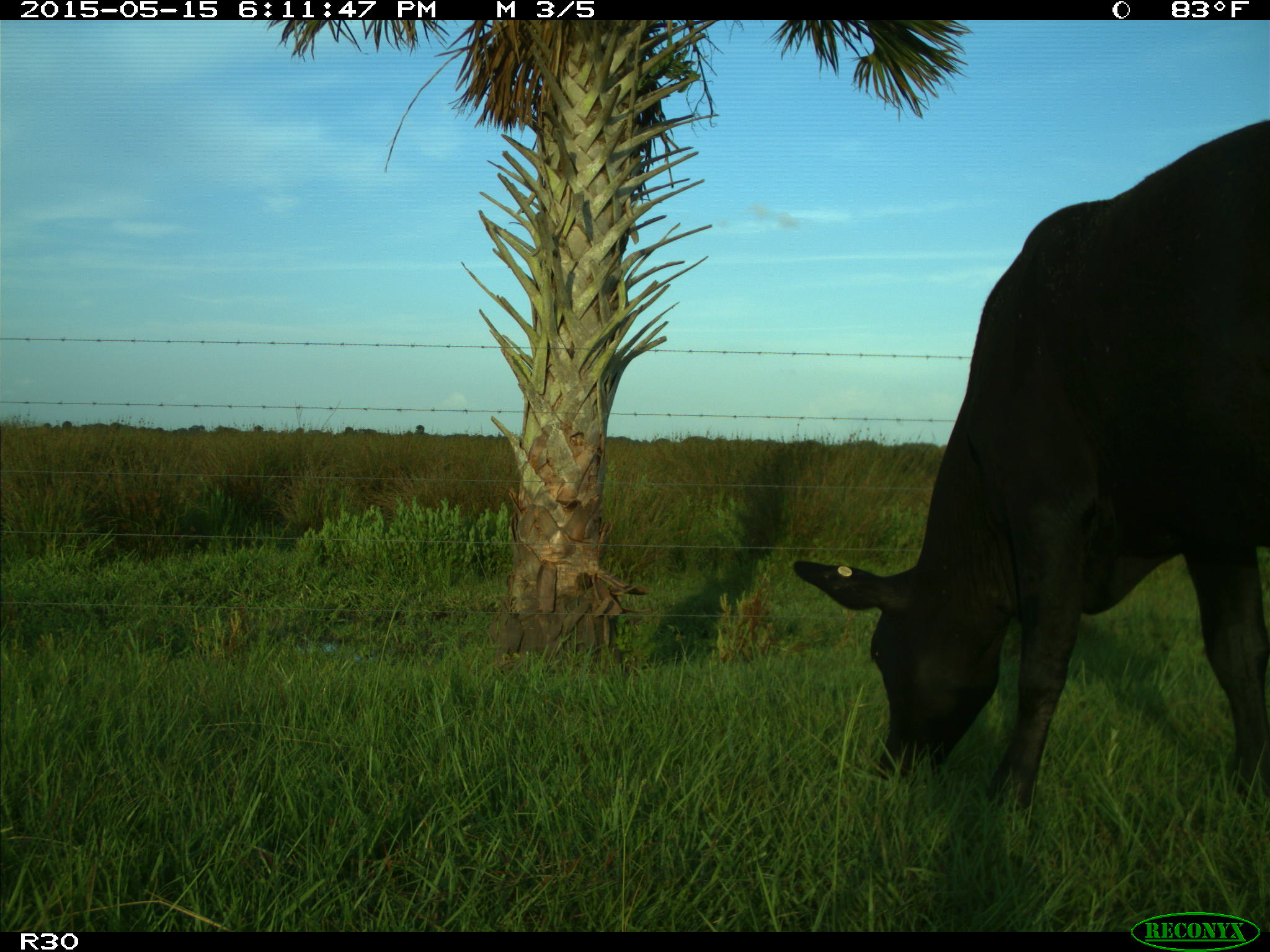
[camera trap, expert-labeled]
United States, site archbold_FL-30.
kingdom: Animalia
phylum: Chordata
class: Mammalia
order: Artiodactyla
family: Bovidae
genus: Bos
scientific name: Bos taurus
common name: domestic cow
Bos taurus (domestic cow).